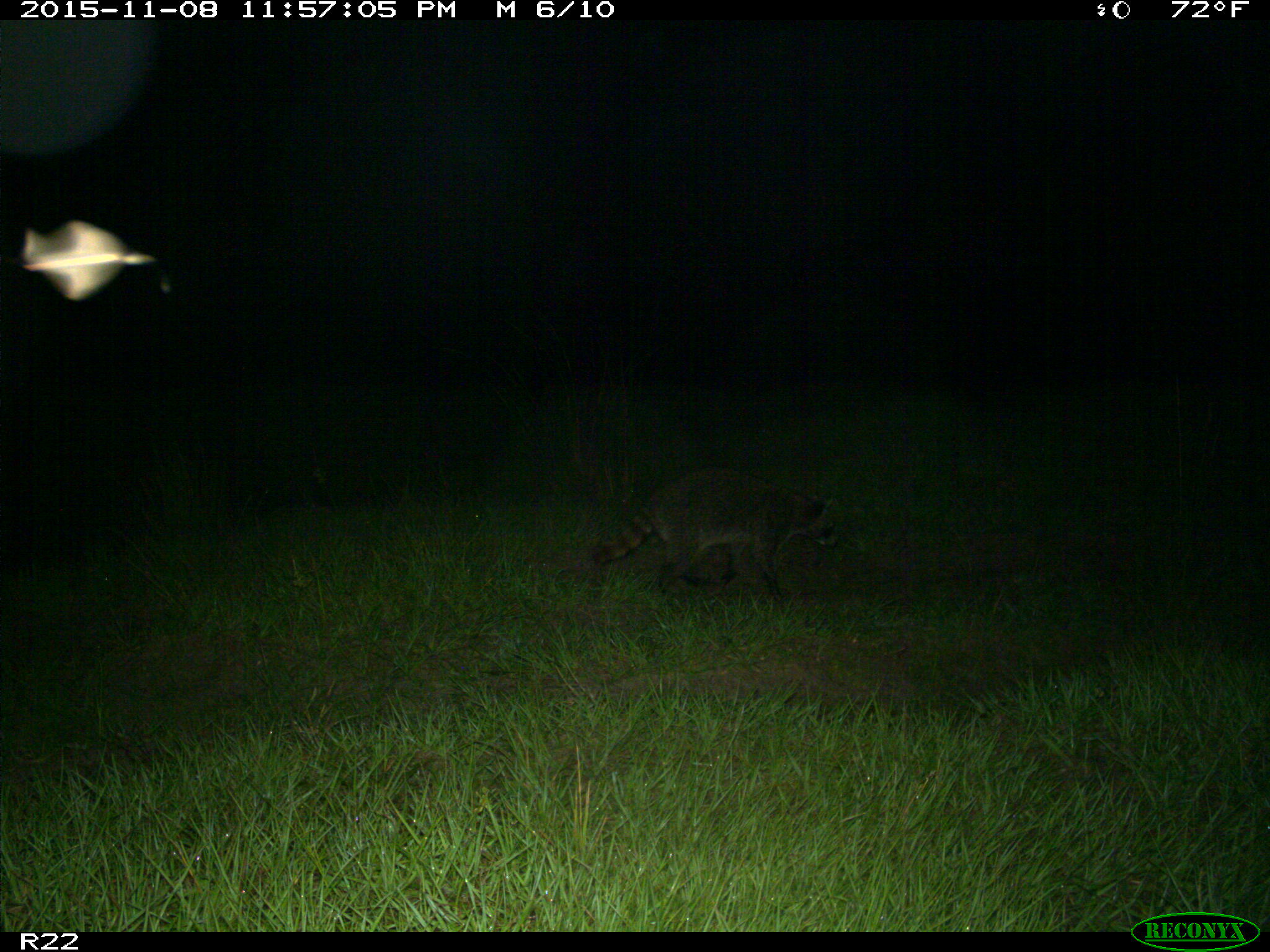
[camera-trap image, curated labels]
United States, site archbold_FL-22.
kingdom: Animalia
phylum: Chordata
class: Mammalia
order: Carnivora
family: Procyonidae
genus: Procyon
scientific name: Procyon lotor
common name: common raccoon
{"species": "Procyon lotor (common raccoon)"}